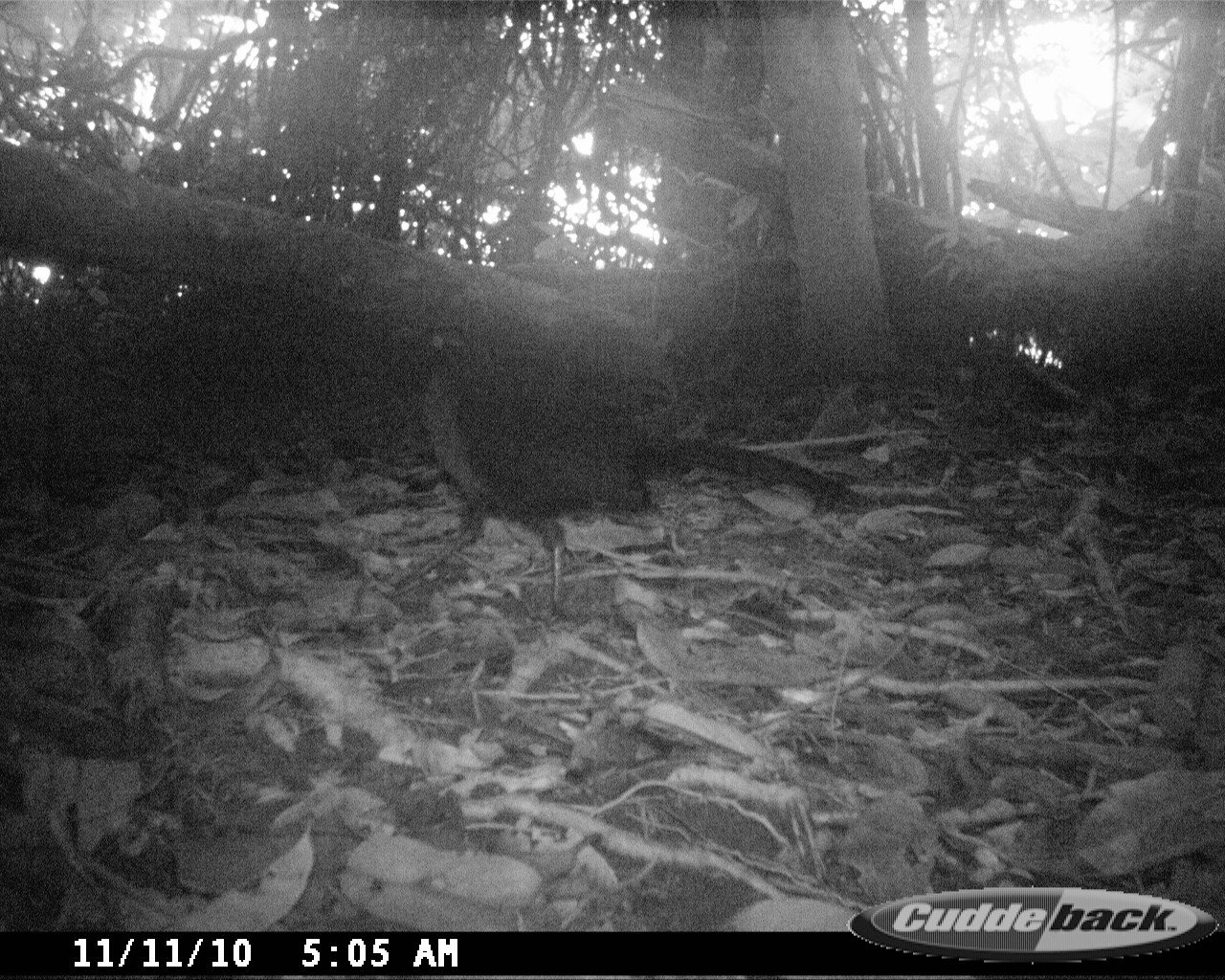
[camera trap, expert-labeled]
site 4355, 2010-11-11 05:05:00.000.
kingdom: Animalia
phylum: Chordata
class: Aves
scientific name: Aves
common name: bird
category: unknown bird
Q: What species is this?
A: Unknown bird (bird) (Aves).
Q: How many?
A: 1.